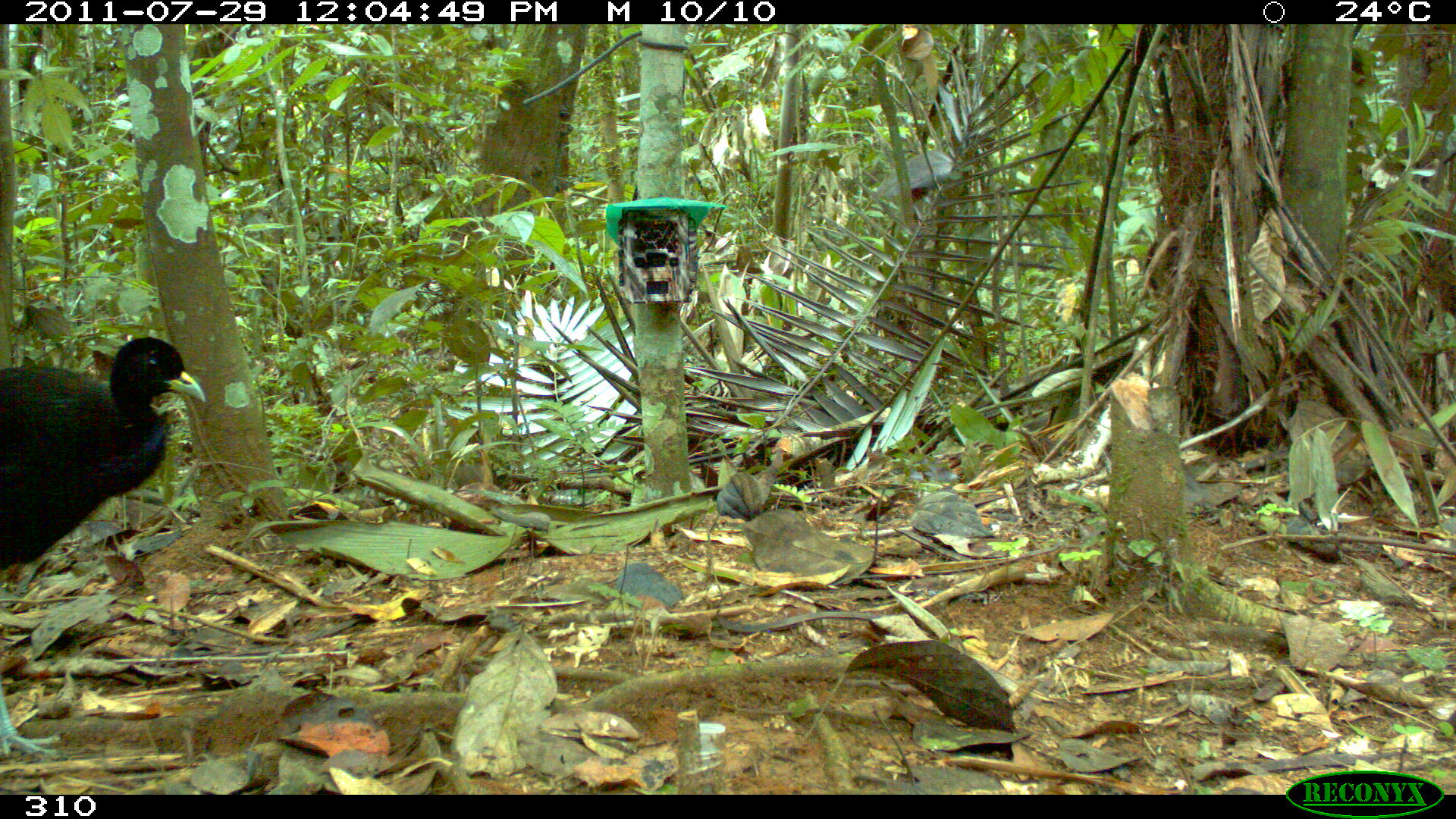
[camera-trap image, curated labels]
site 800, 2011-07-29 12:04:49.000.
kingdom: Animalia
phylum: Chordata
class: Aves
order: Gruiformes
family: Psophiidae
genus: Psophia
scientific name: Psophia leucoptera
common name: pale-winged trumpeter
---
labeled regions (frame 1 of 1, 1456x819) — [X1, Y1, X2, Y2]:
psophia leucoptera: [1, 337, 209, 759]